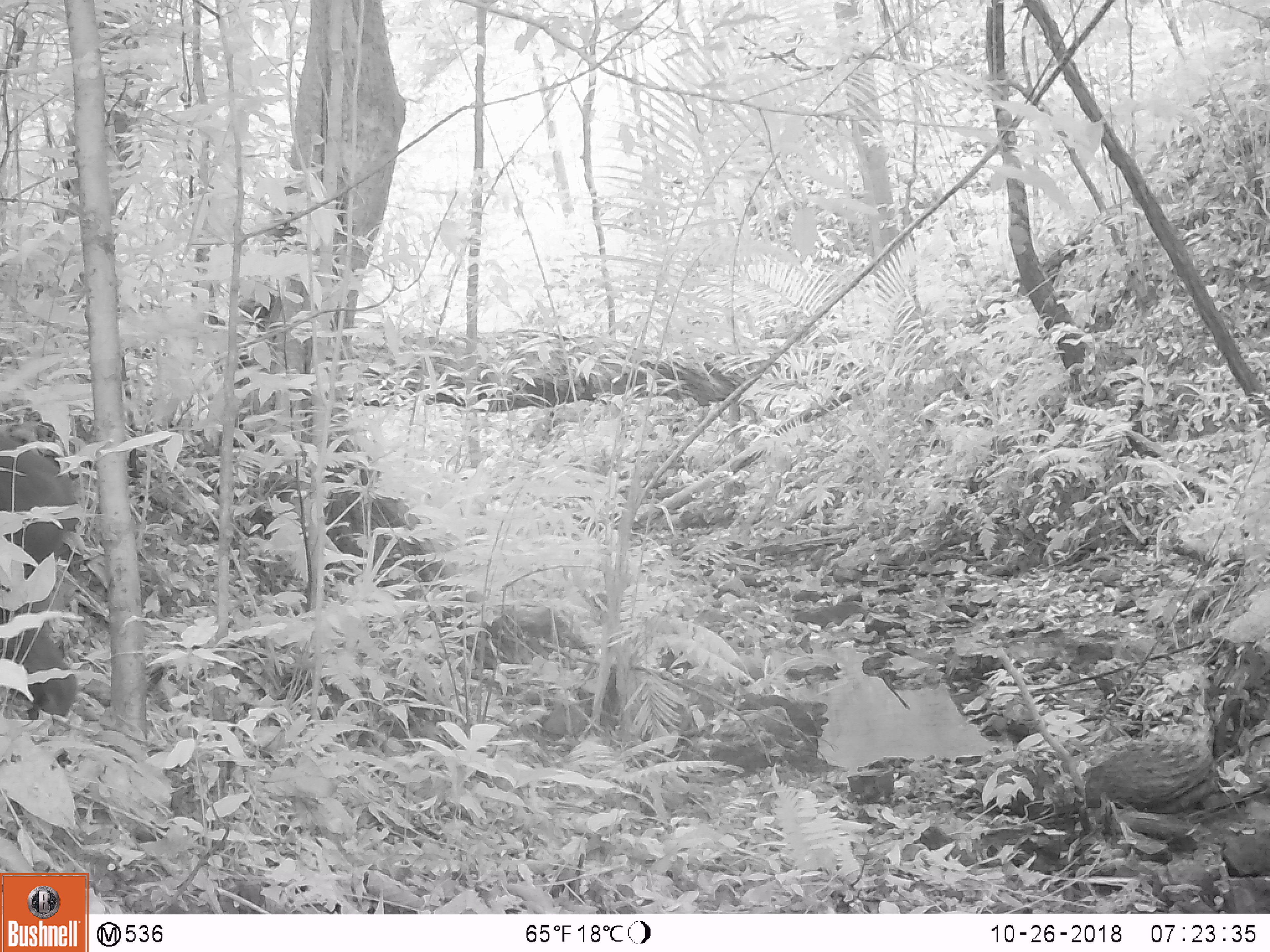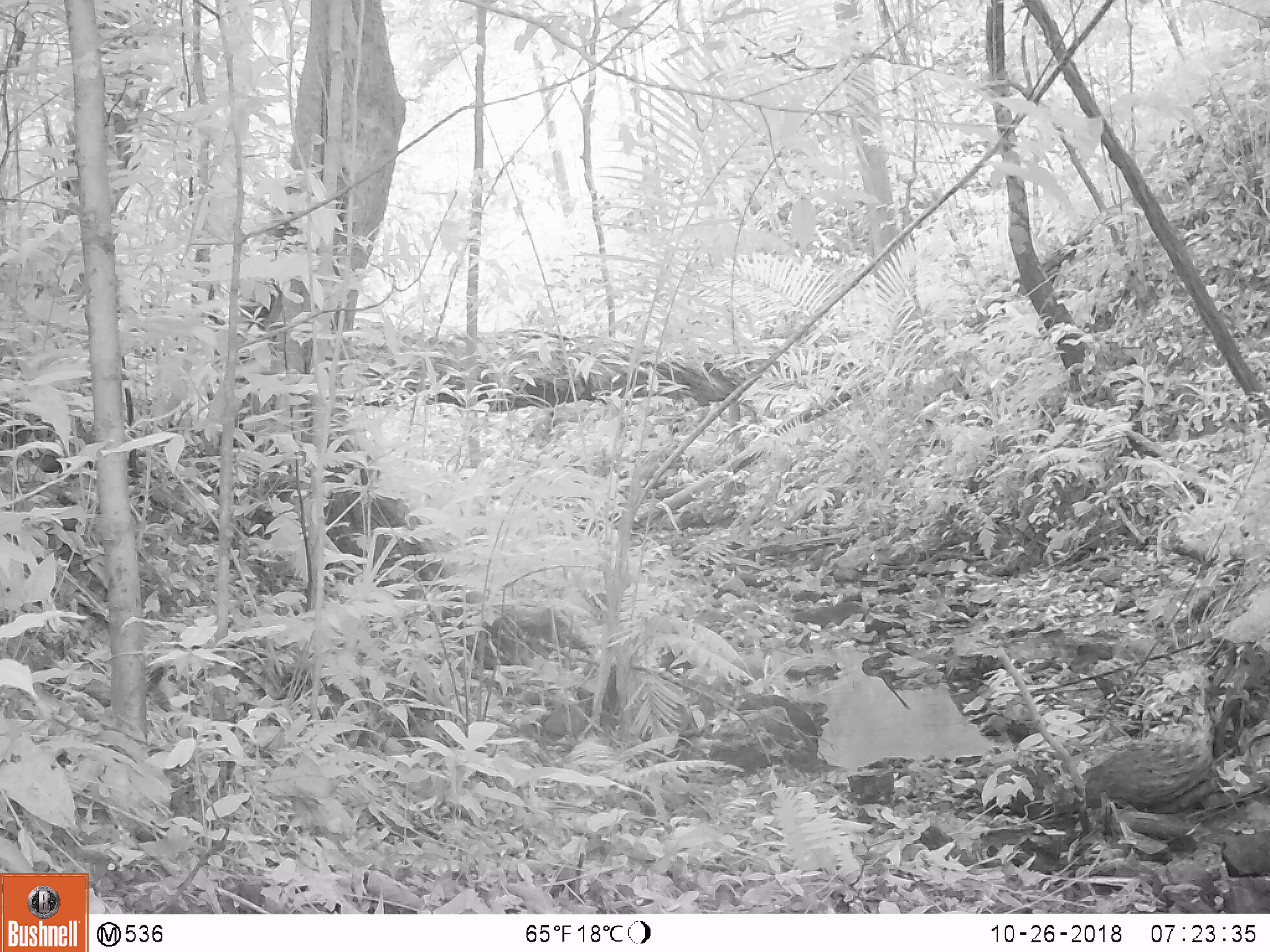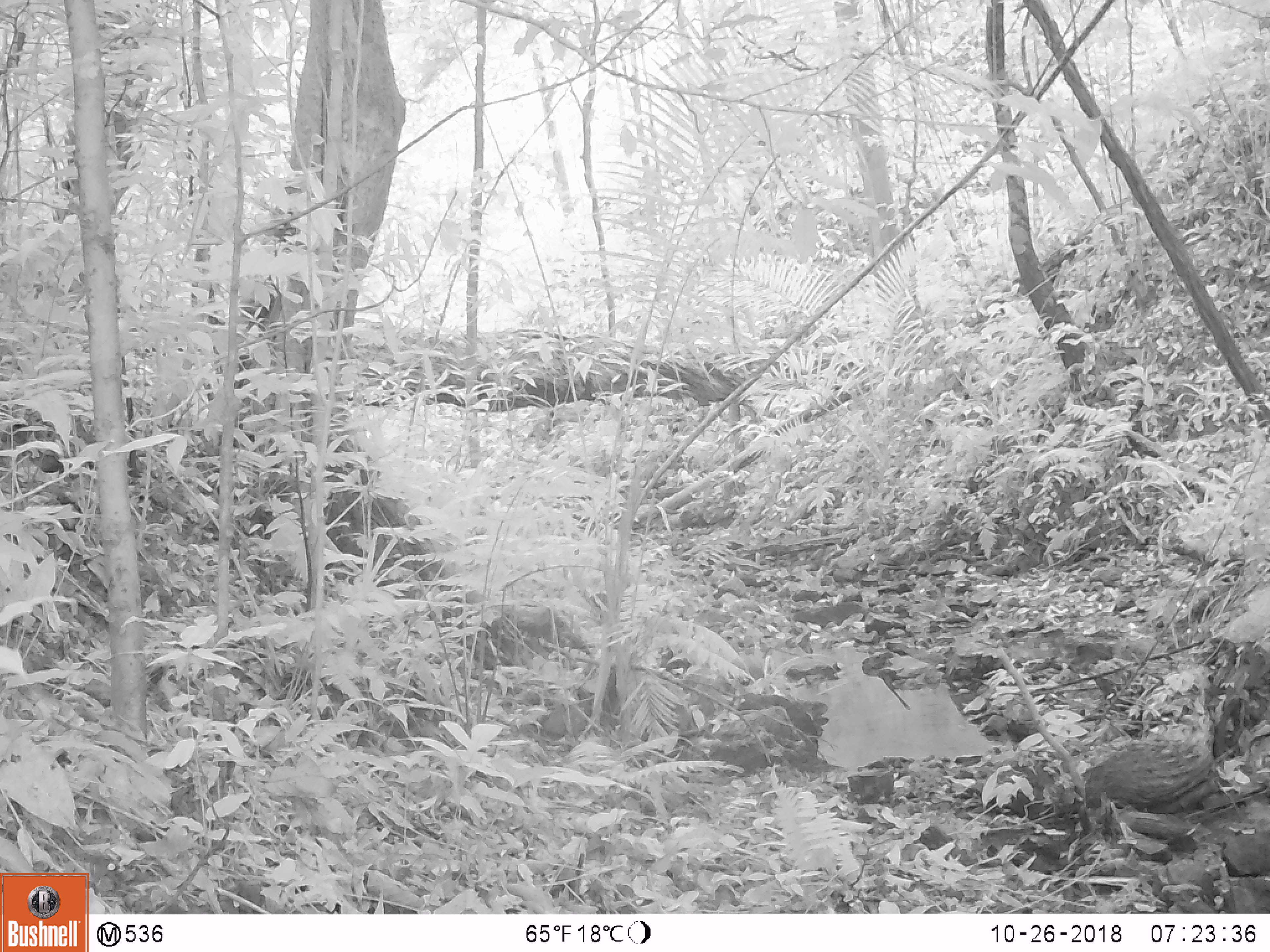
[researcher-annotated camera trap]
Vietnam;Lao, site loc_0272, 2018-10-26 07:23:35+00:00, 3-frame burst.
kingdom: Animalia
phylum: Chordata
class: Mammalia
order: Primates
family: Cercopithecidae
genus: Macaca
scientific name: Macaca arctoides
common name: stump-tailed macaque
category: stump tailed macaque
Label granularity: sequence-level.